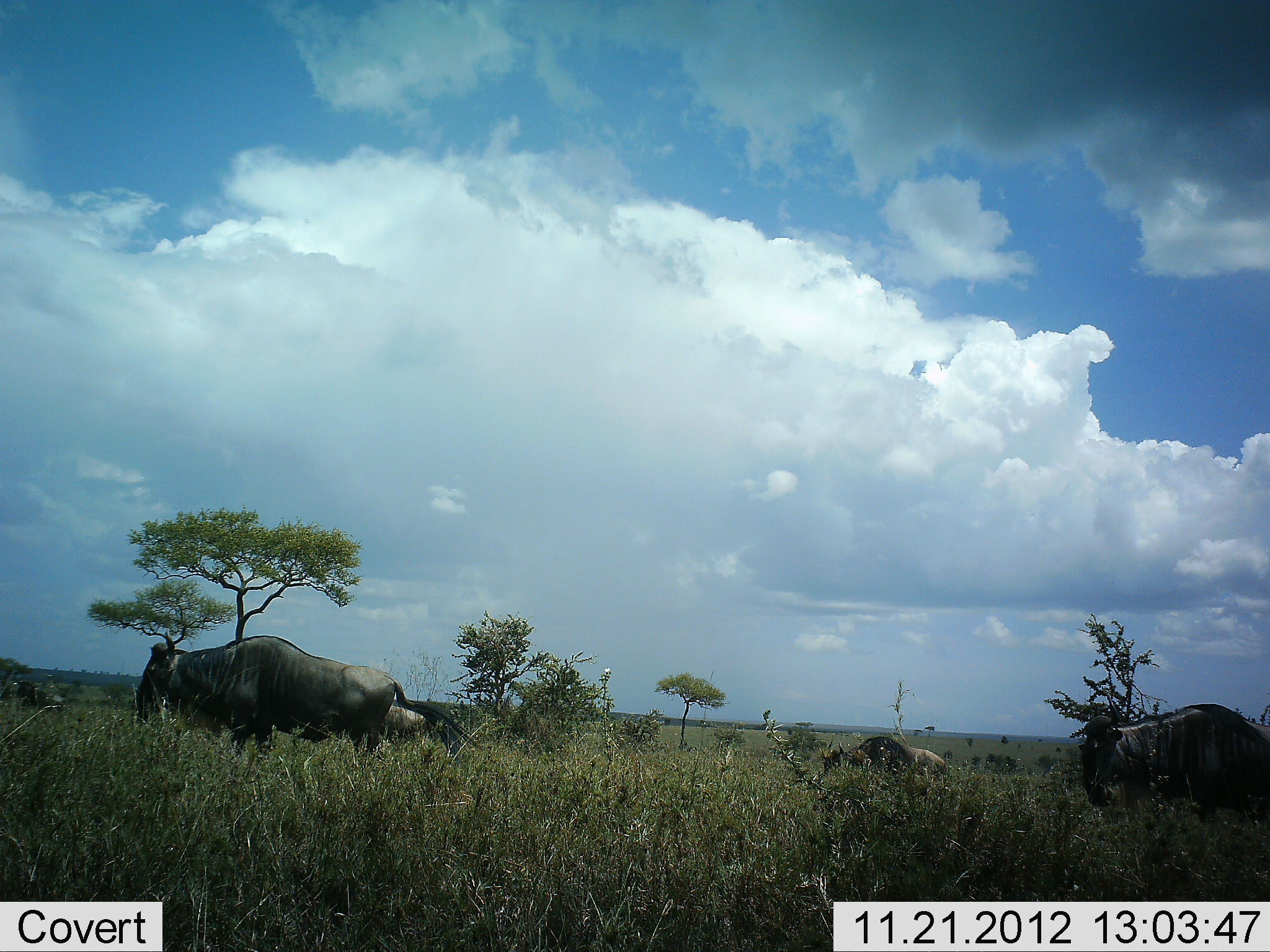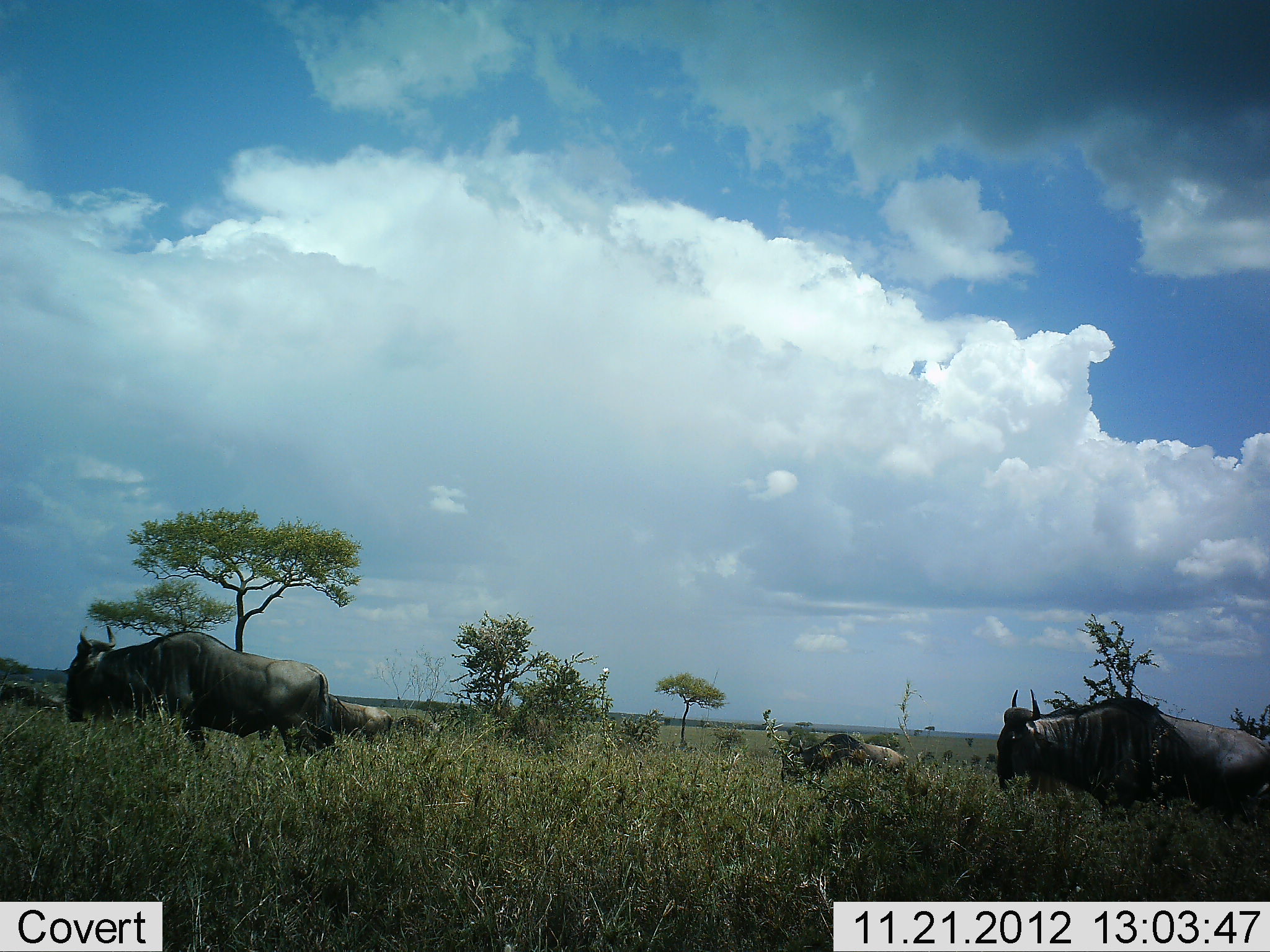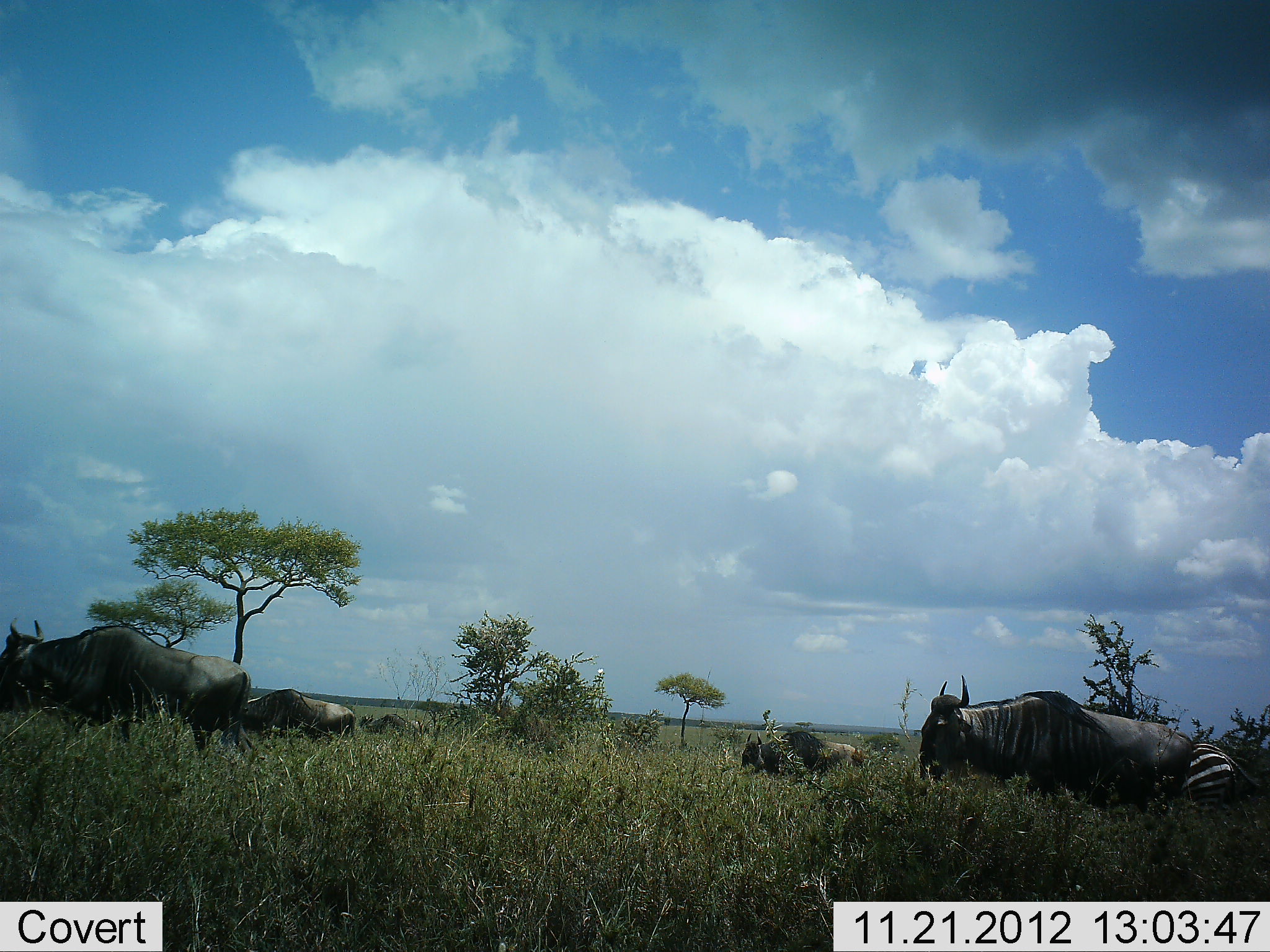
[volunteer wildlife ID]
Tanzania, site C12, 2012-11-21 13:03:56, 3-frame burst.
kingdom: Animalia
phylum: Chordata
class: Mammalia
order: Artiodactyla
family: Bovidae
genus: Connochaetes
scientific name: Connochaetes taurinus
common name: blue wildebeest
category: wildebeest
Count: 6.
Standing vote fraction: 6%.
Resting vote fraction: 0%.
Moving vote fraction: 94%.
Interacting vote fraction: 0%.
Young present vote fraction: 0%.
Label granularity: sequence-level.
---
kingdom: Animalia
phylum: Chordata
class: Mammalia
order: Perissodactyla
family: Equidae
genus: Equus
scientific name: Equus quagga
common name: plains zebra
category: zebra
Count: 1.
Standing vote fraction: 0%.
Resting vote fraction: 0%.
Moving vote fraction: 100%.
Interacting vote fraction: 0%.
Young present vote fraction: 0%.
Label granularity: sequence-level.